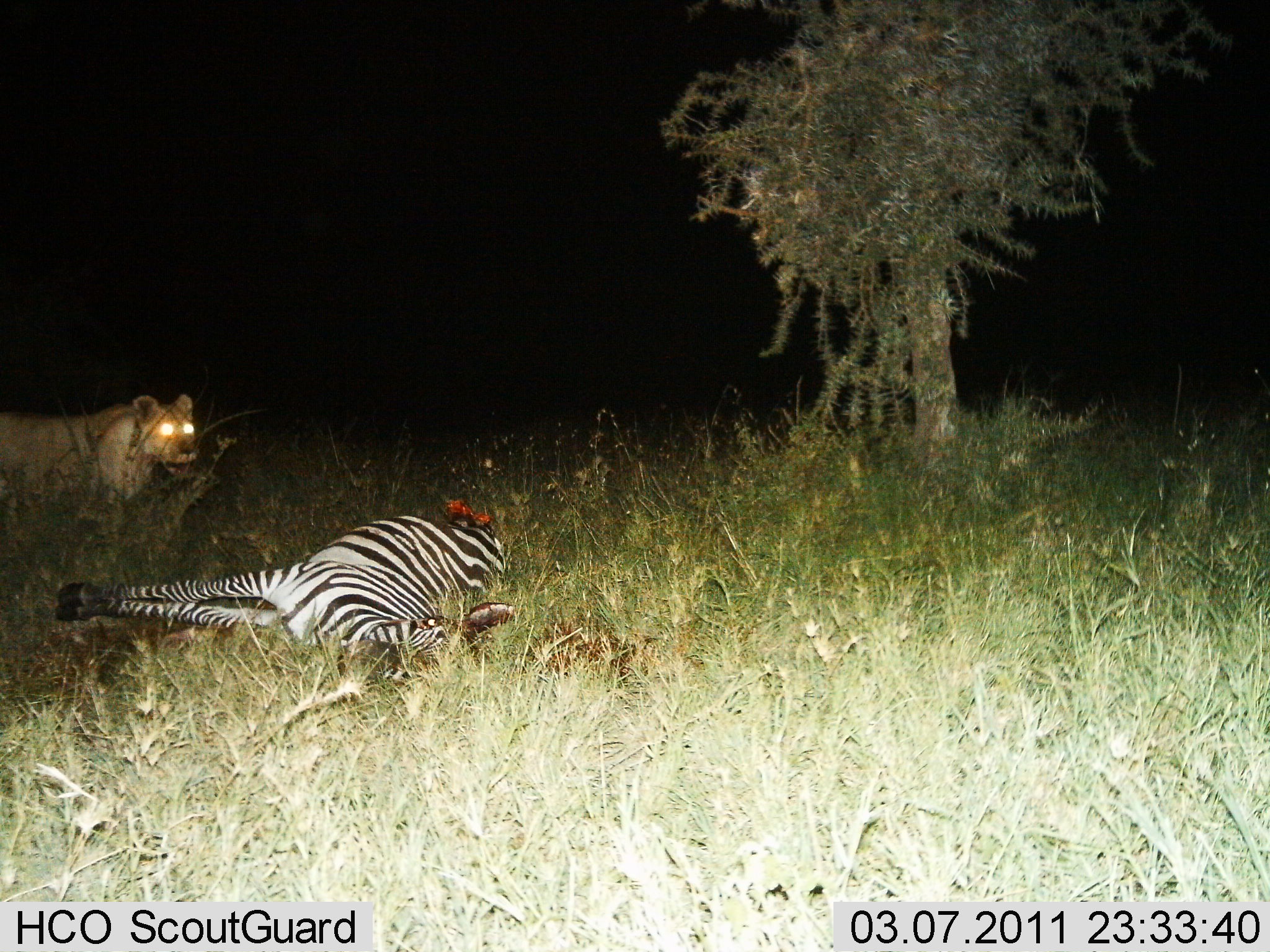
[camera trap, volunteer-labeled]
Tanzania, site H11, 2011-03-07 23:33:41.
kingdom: Animalia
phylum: Chordata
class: Mammalia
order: Carnivora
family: Felidae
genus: Panthera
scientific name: Panthera leo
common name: lion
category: lionfemale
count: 1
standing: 53%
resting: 0%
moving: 13%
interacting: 27%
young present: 0%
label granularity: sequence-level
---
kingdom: Animalia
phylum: Chordata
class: Mammalia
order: Perissodactyla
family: Equidae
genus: Equus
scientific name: Equus quagga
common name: plains zebra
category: zebra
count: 1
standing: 0%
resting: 55%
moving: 0%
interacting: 45%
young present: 0%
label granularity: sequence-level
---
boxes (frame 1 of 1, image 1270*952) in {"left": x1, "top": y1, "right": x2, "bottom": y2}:
animal: {"left": 51, "top": 496, "right": 520, "bottom": 706}; {"left": 0, "top": 390, "right": 195, "bottom": 544}